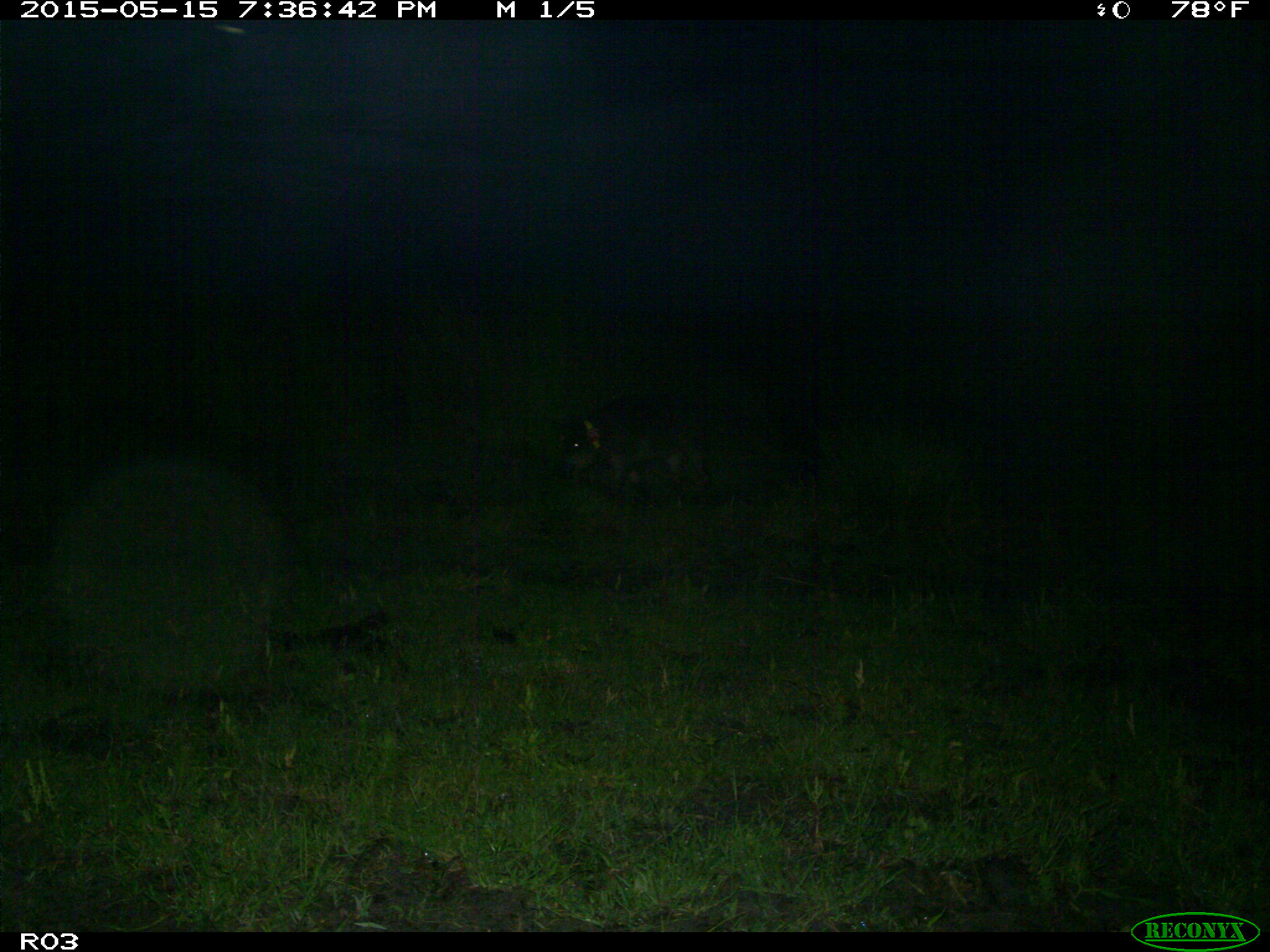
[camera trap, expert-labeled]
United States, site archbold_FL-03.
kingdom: Animalia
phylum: Chordata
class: Mammalia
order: Artiodactyla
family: Suidae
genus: Sus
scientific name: Sus scrofa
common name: wild boar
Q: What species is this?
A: Sus scrofa (wild boar).